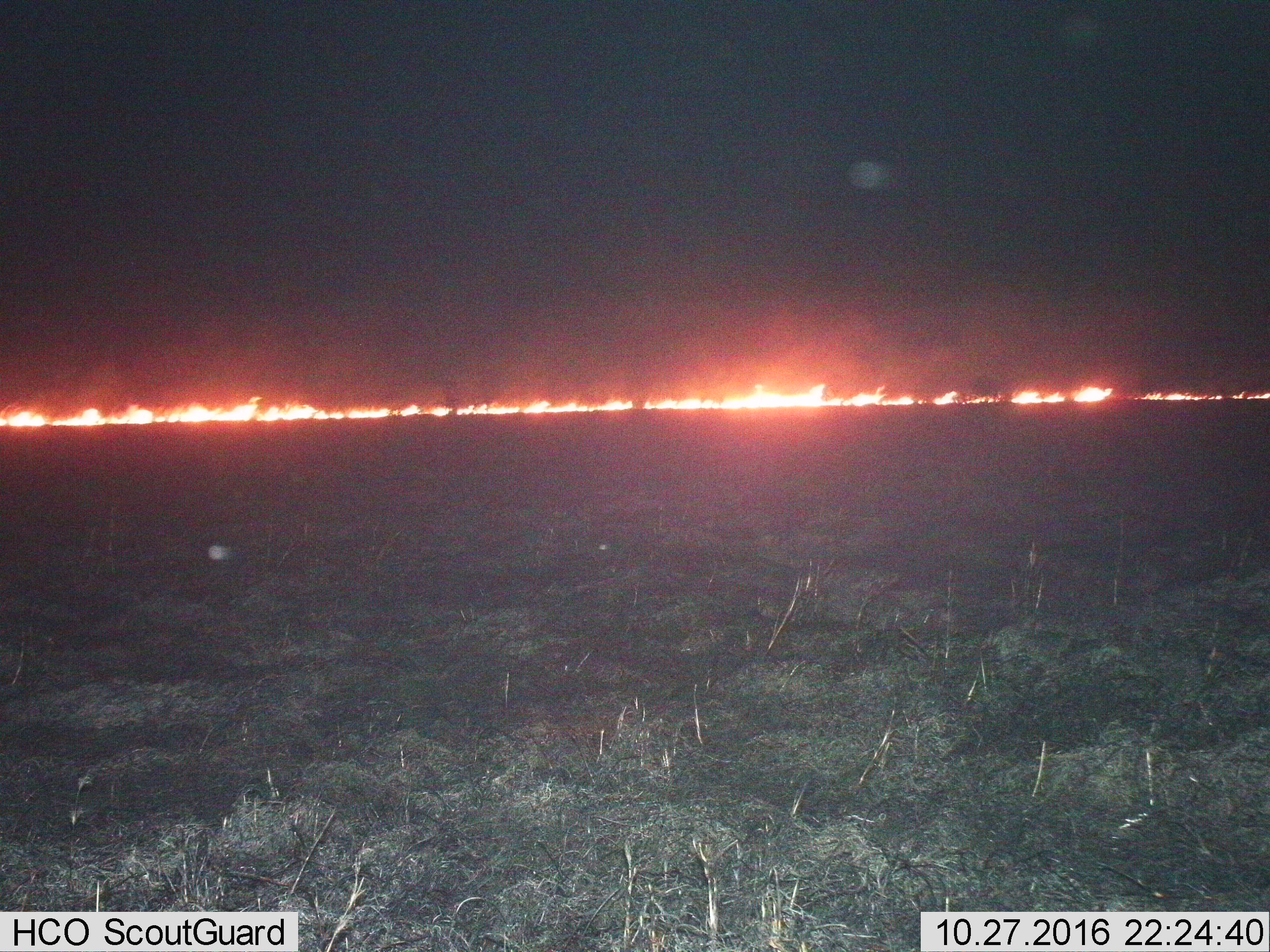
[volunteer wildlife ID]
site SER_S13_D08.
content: unidentified animal